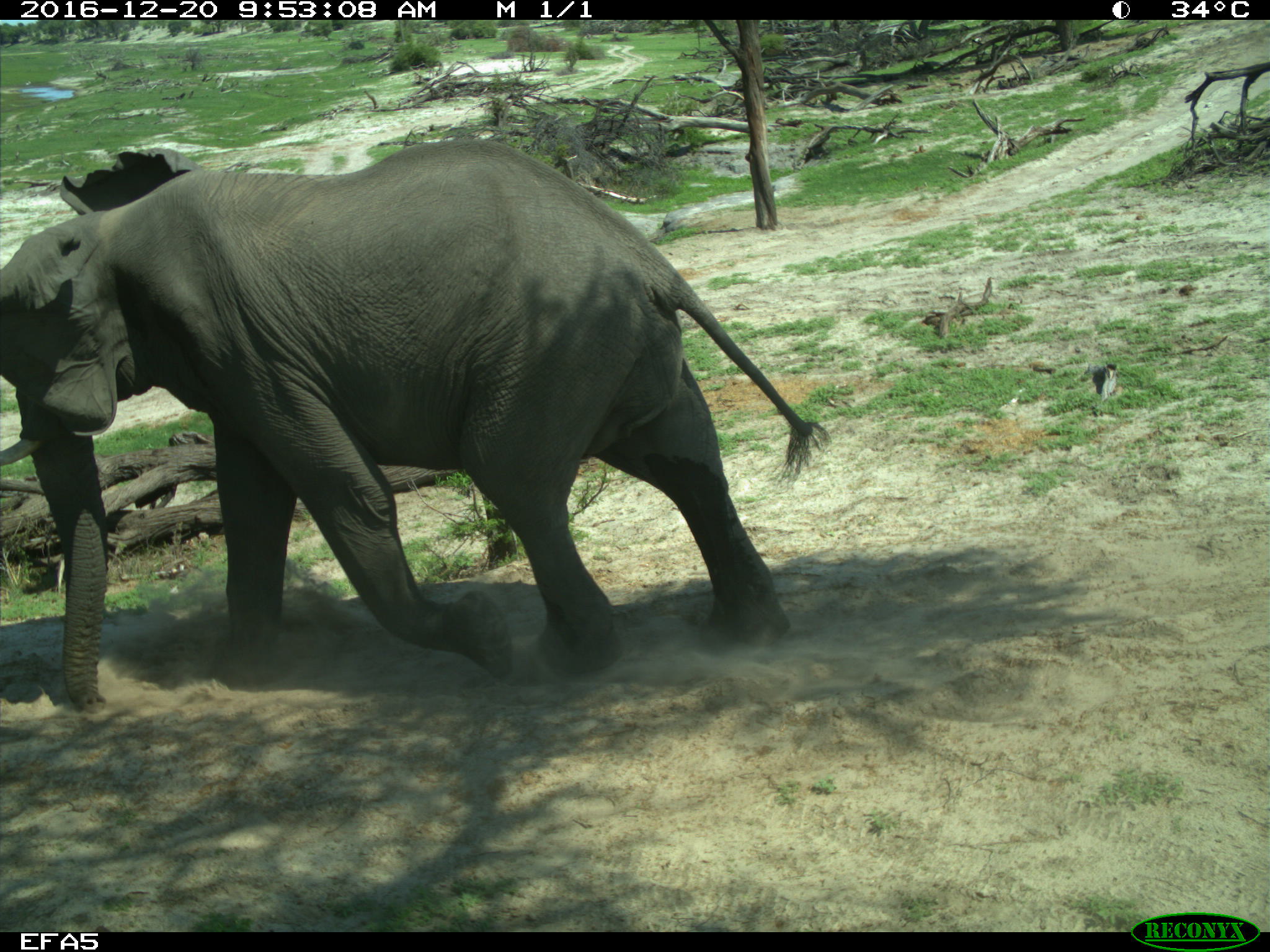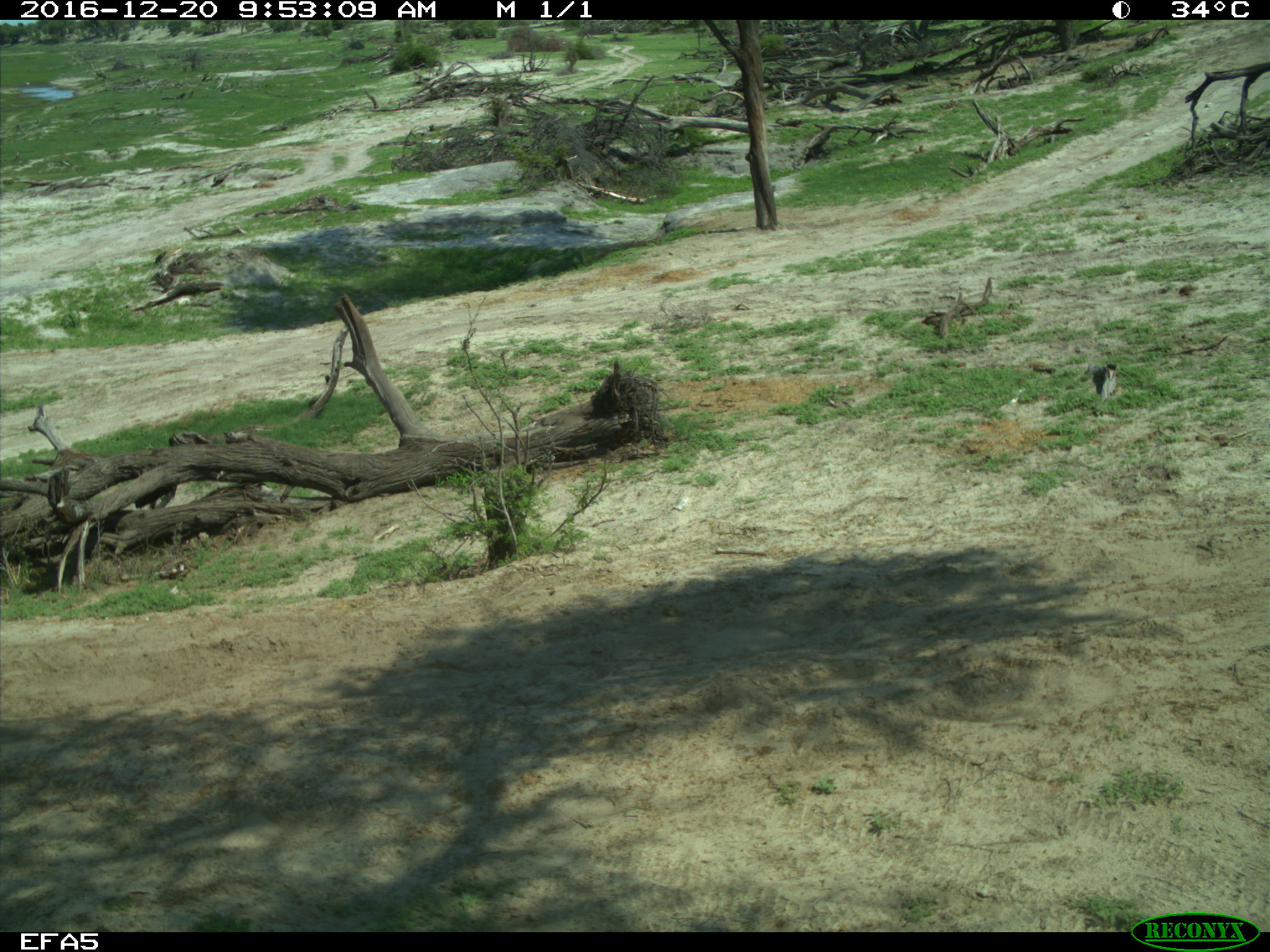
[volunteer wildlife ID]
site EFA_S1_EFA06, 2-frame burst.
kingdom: Animalia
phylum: Chordata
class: Mammalia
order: Proboscidea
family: Elephantidae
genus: Loxodonta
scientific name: Loxodonta africana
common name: african bush elephant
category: elephant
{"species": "elephant (african bush elephant) (Loxodonta africana)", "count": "1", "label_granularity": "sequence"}